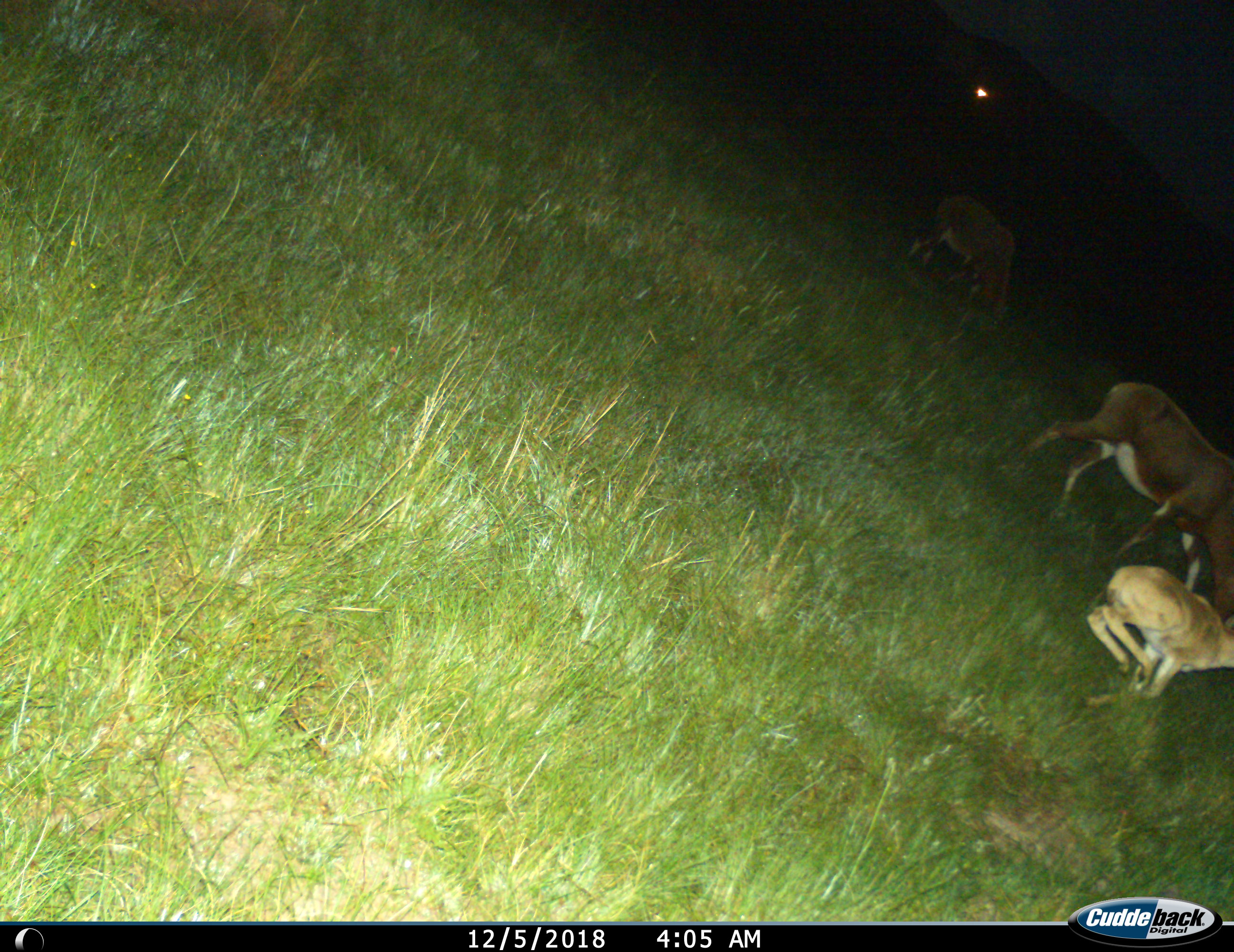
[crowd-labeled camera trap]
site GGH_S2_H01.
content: unidentified animal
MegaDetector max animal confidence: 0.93